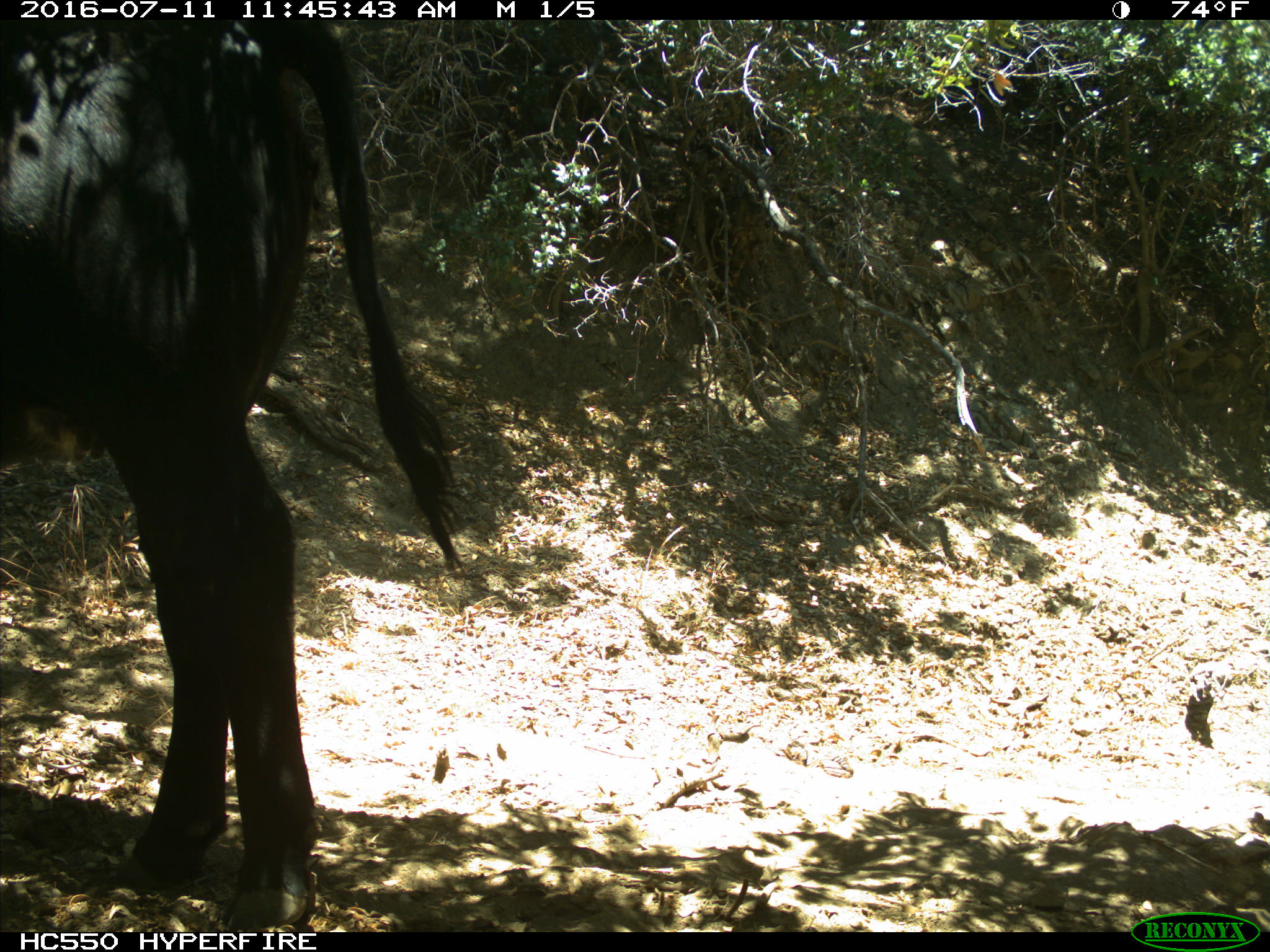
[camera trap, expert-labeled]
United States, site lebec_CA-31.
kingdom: Animalia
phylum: Chordata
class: Mammalia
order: Artiodactyla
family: Bovidae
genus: Bos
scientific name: Bos taurus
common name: domestic cow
Bos taurus (domestic cow).